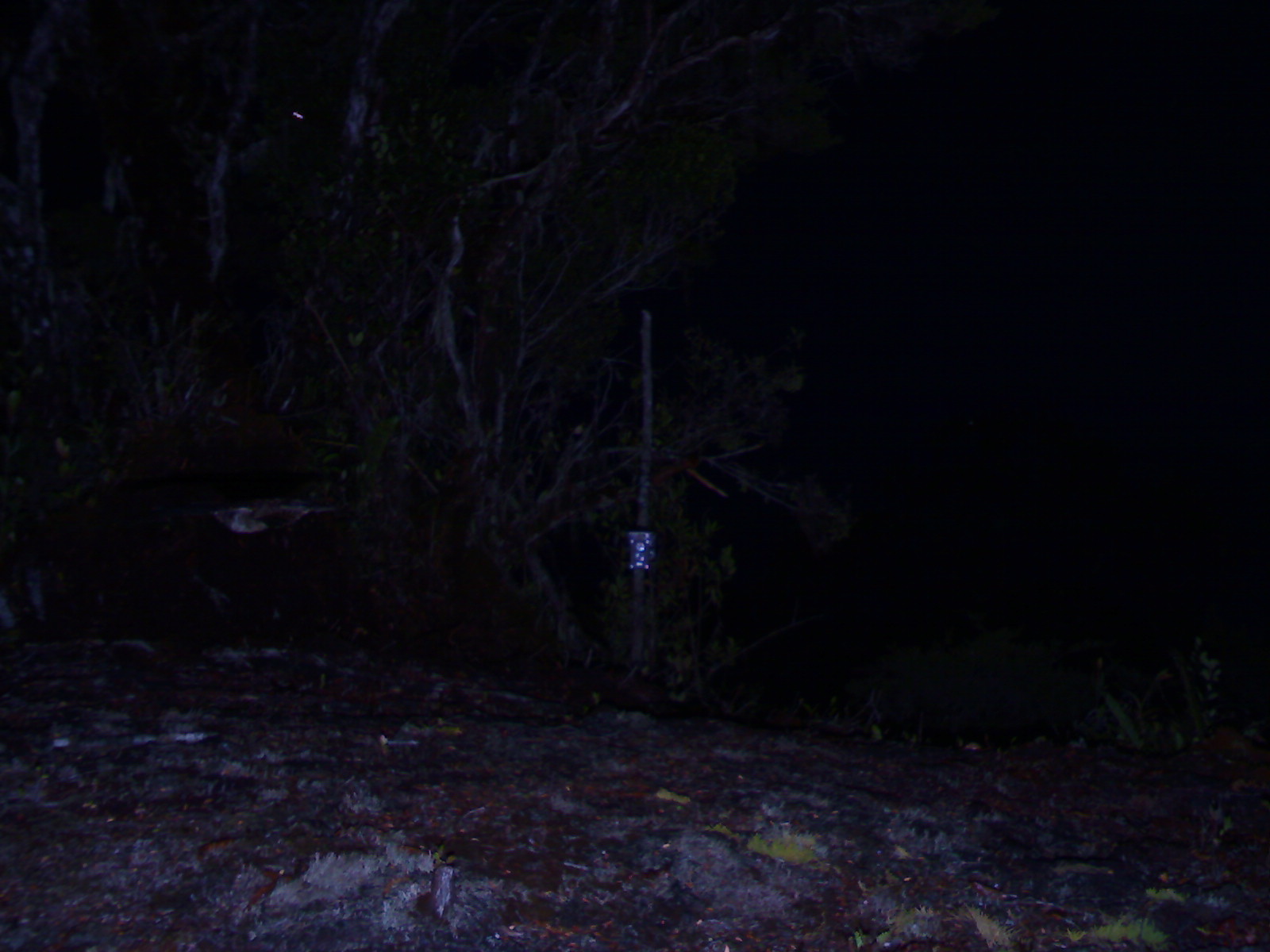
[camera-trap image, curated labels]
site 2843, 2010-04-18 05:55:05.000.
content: unidentified animal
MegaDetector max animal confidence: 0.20